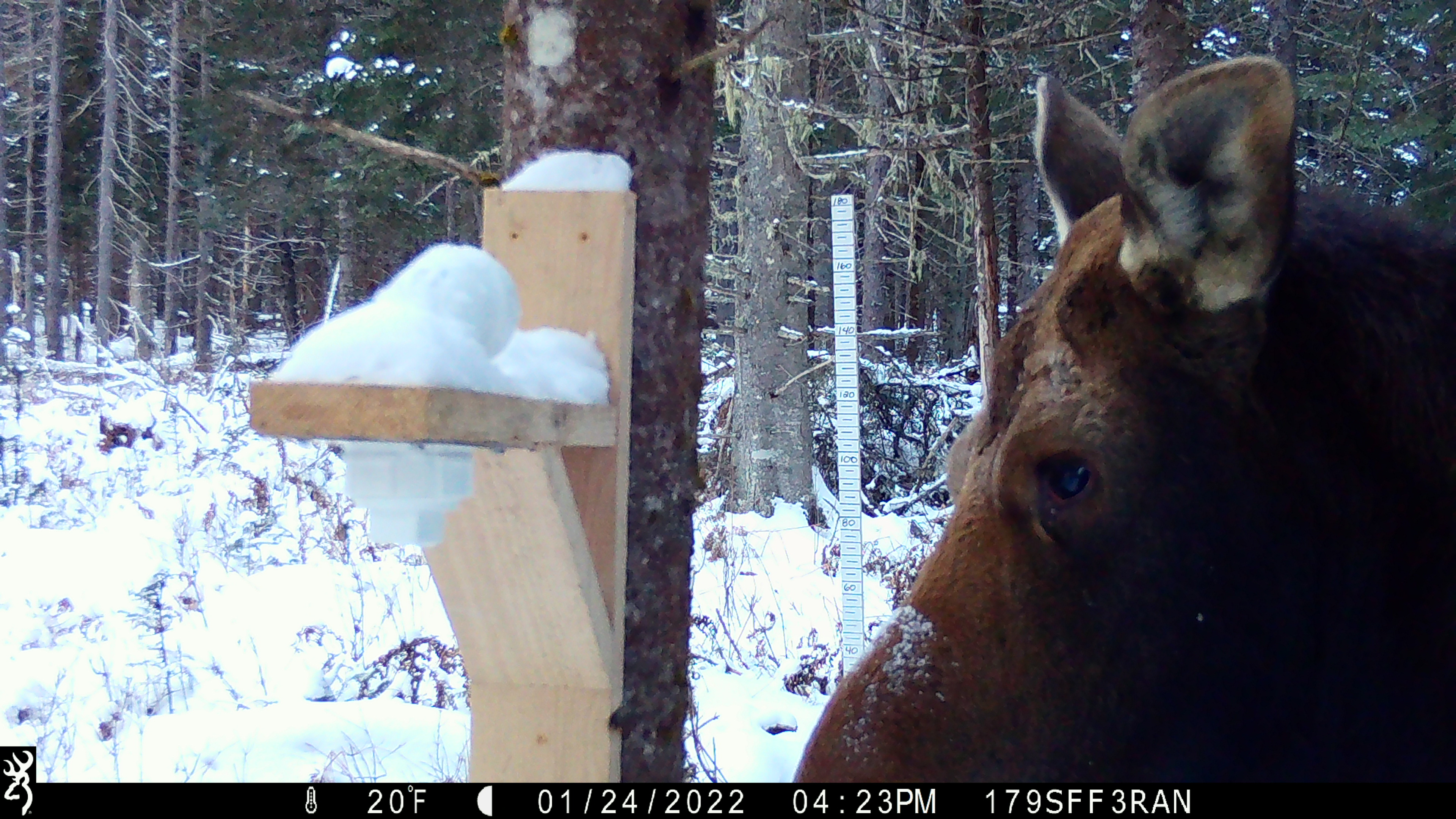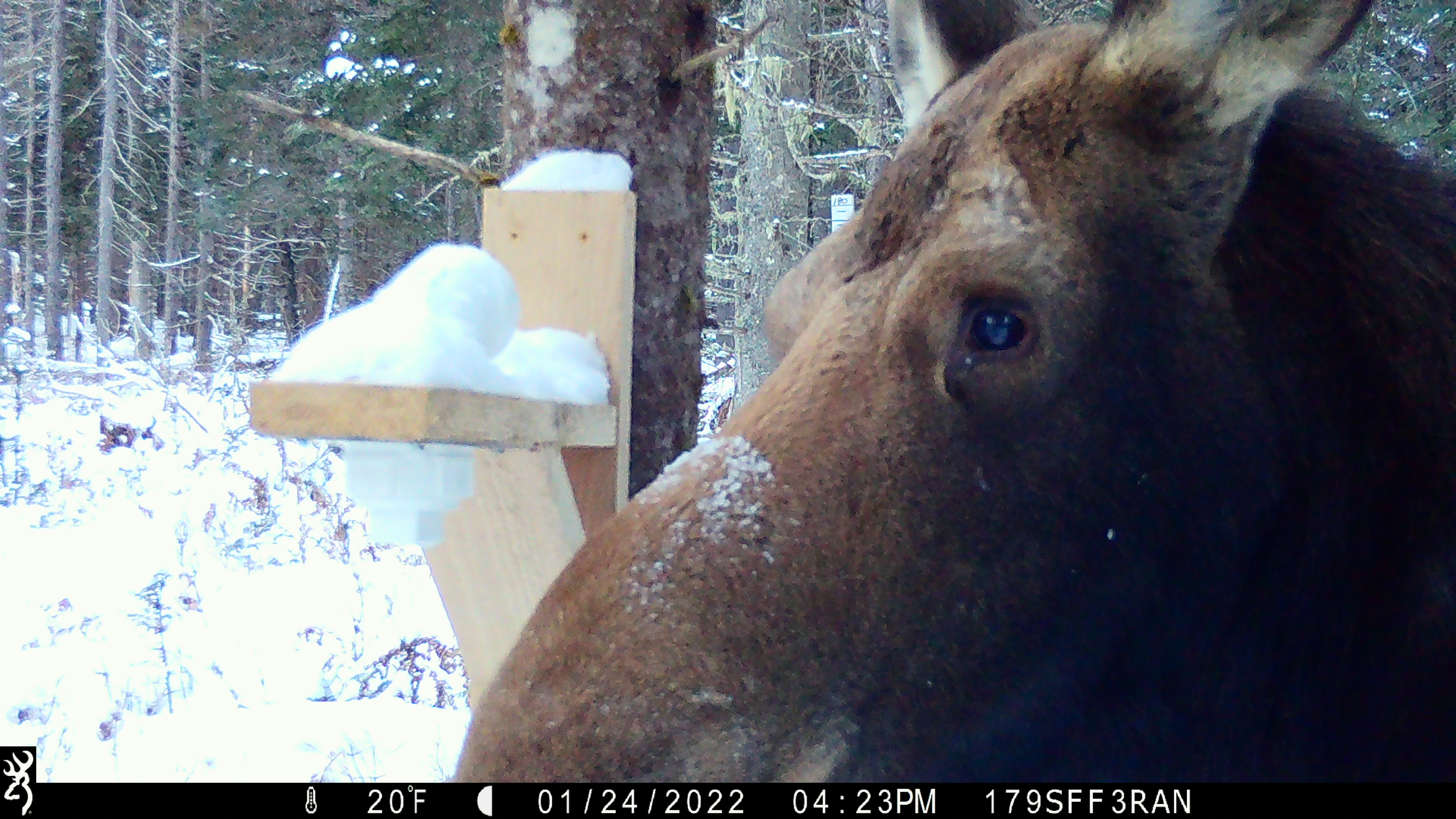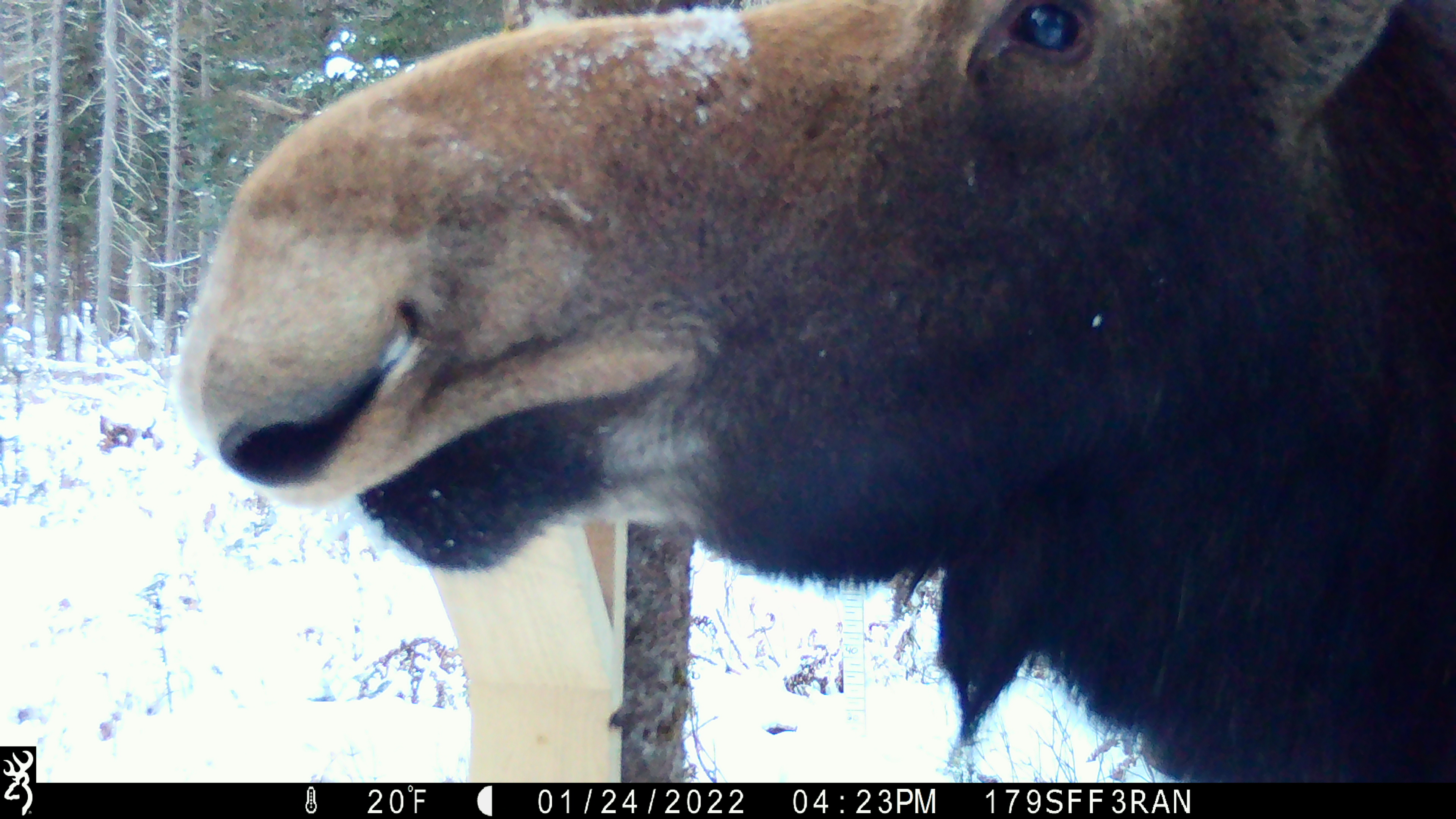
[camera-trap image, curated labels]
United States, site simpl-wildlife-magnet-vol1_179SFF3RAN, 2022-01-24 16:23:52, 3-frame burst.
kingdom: Animalia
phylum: Chordata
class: Mammalia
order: Artiodactyla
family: Cervidae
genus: Alces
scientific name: Alces alces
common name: moose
Moose (Alces alces).